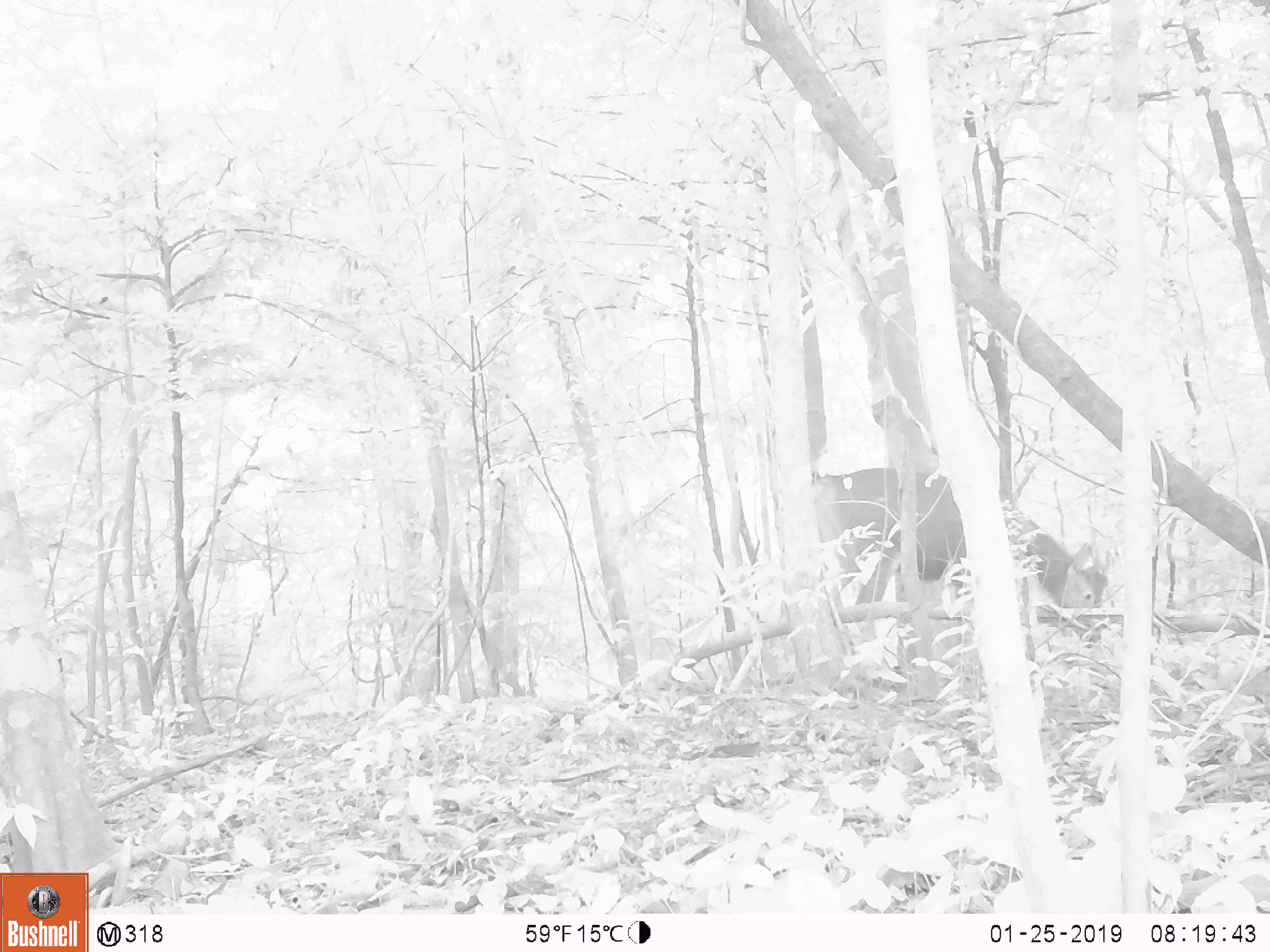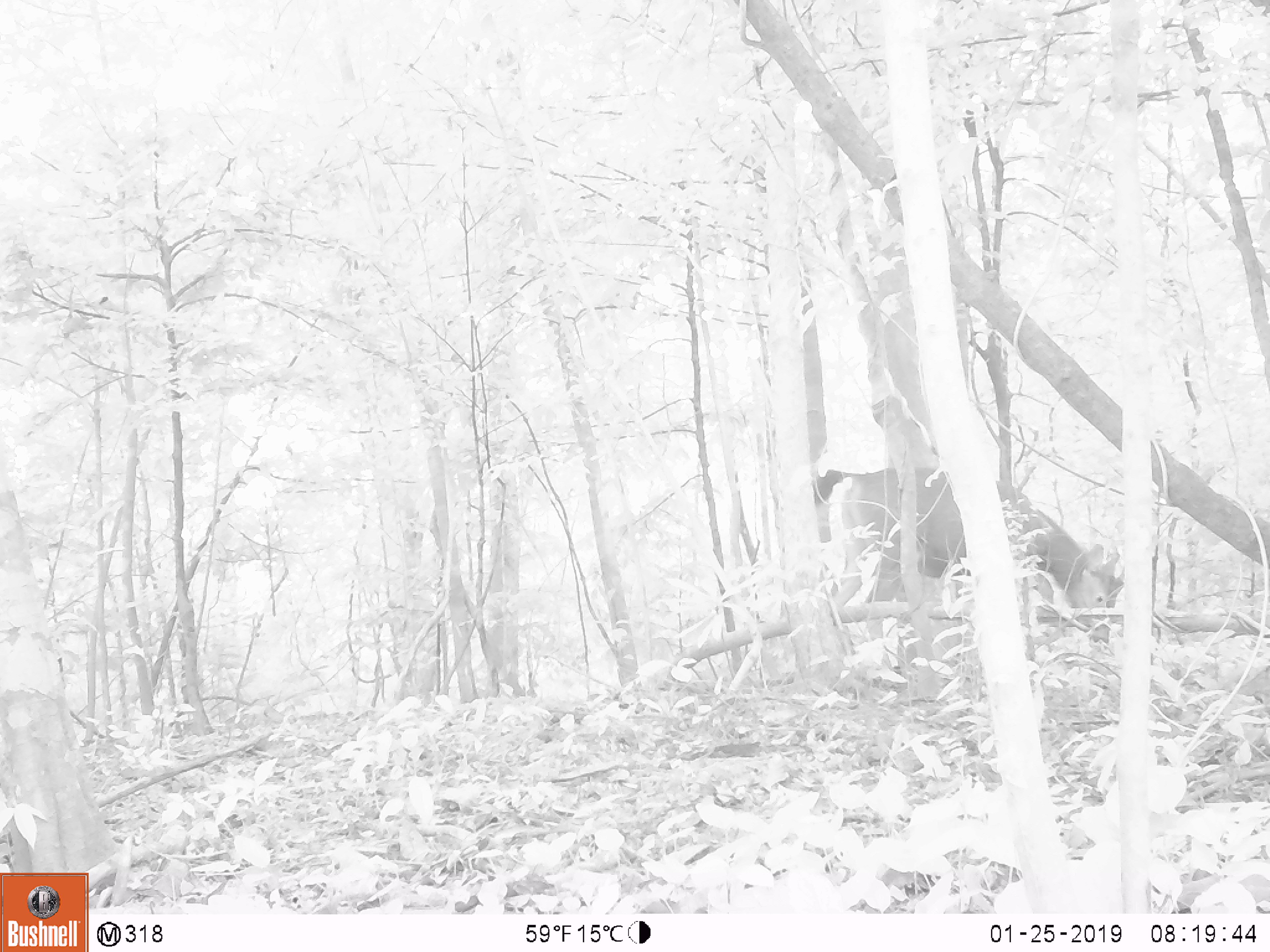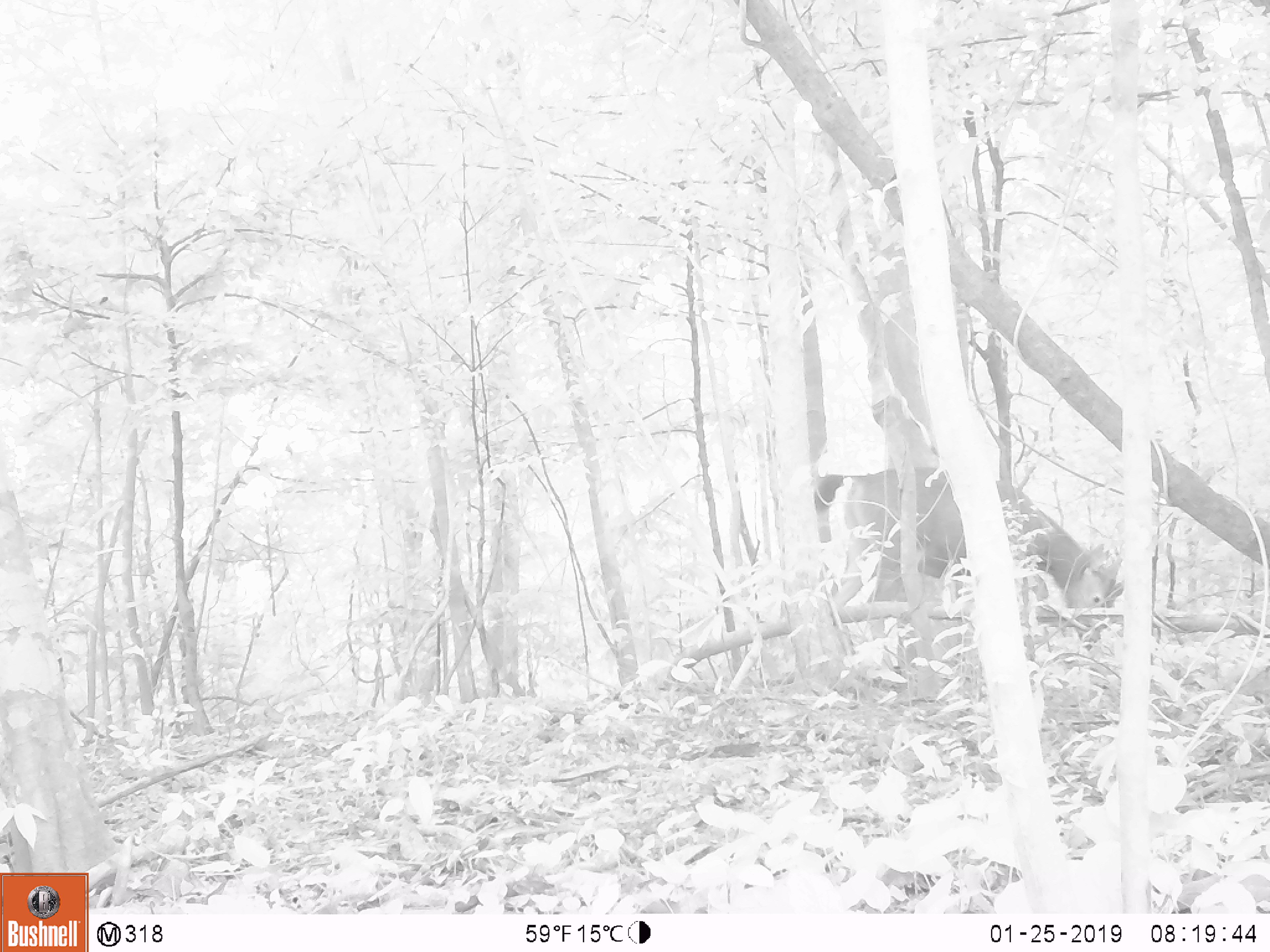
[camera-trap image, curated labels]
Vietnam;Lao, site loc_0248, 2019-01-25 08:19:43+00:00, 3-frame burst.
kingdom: Animalia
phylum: Chordata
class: Mammalia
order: Artiodactyla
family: Cervidae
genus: Rusa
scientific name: Rusa unicolor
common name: sambar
Sambar (Rusa unicolor). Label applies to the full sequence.